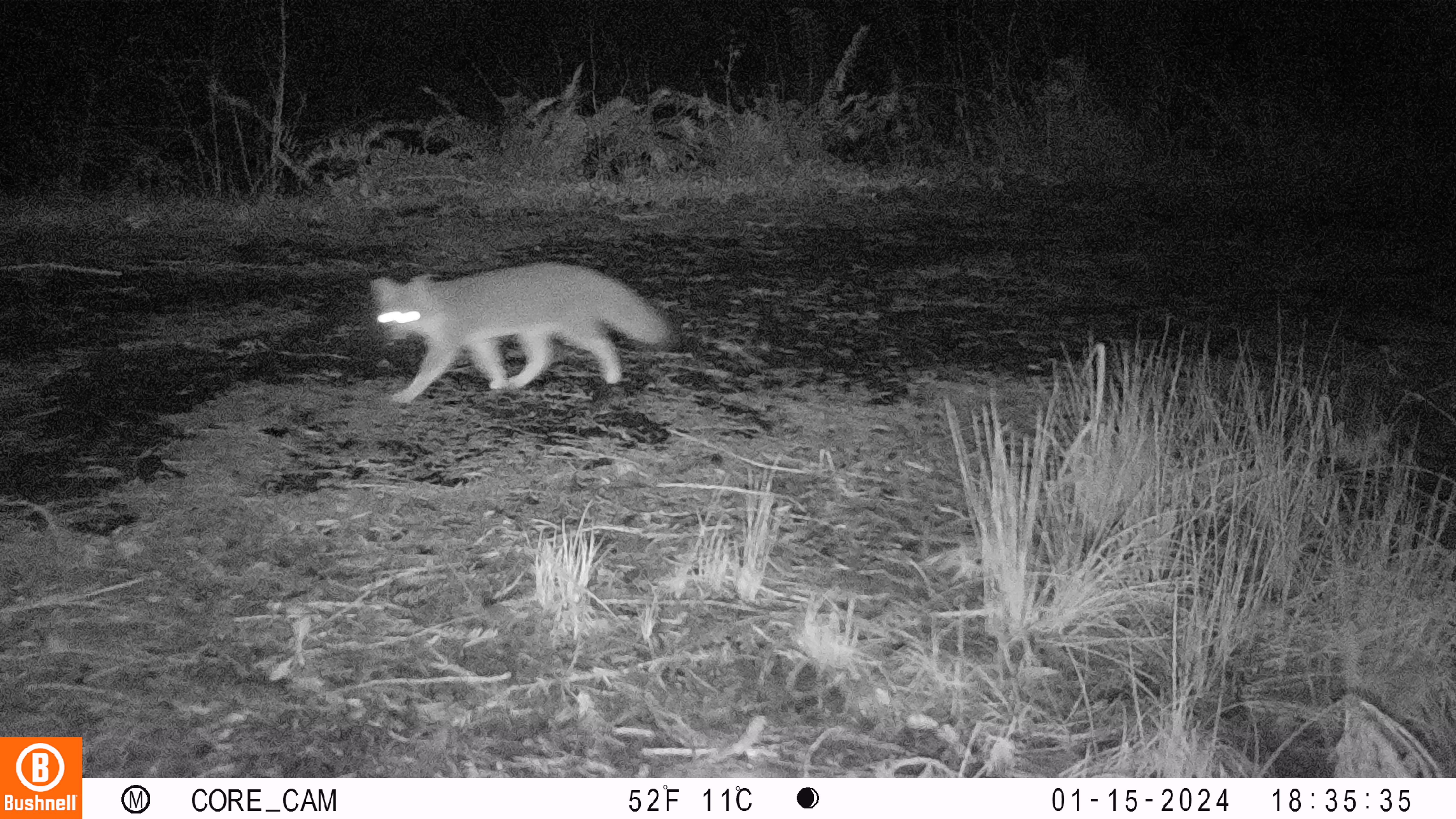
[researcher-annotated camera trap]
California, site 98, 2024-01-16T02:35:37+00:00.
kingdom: Animalia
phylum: Chordata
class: Mammalia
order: Carnivora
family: Canidae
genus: Urocyon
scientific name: Urocyon cinereoargenteus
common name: gray fox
Gray fox (Urocyon cinereoargenteus).